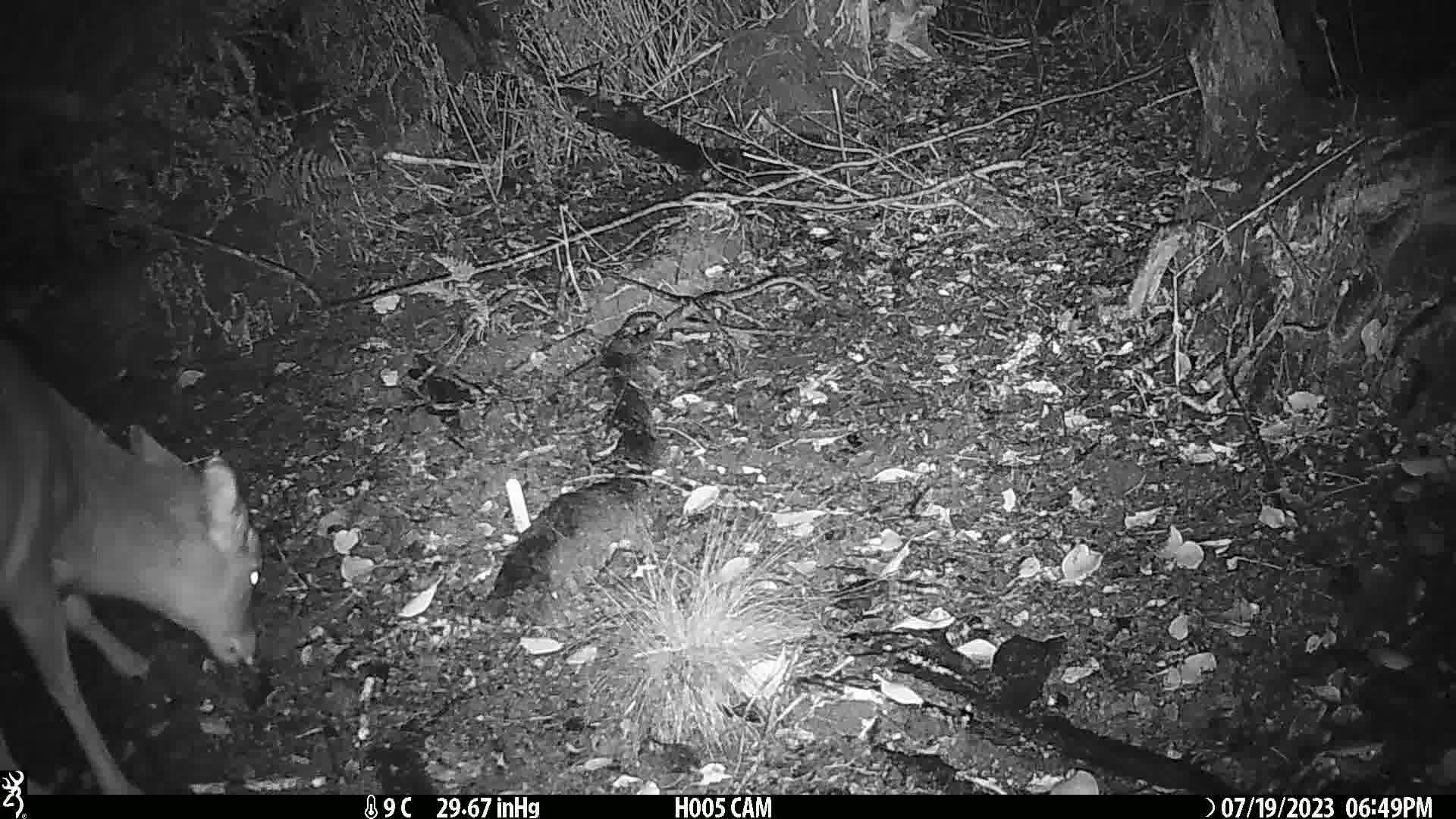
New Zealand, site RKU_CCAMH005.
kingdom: Animalia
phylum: Chordata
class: Mammalia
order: Artiodactyla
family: Cervidae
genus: Odocoileus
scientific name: Odocoileus virginianus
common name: white-tailed deer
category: white tailed deer